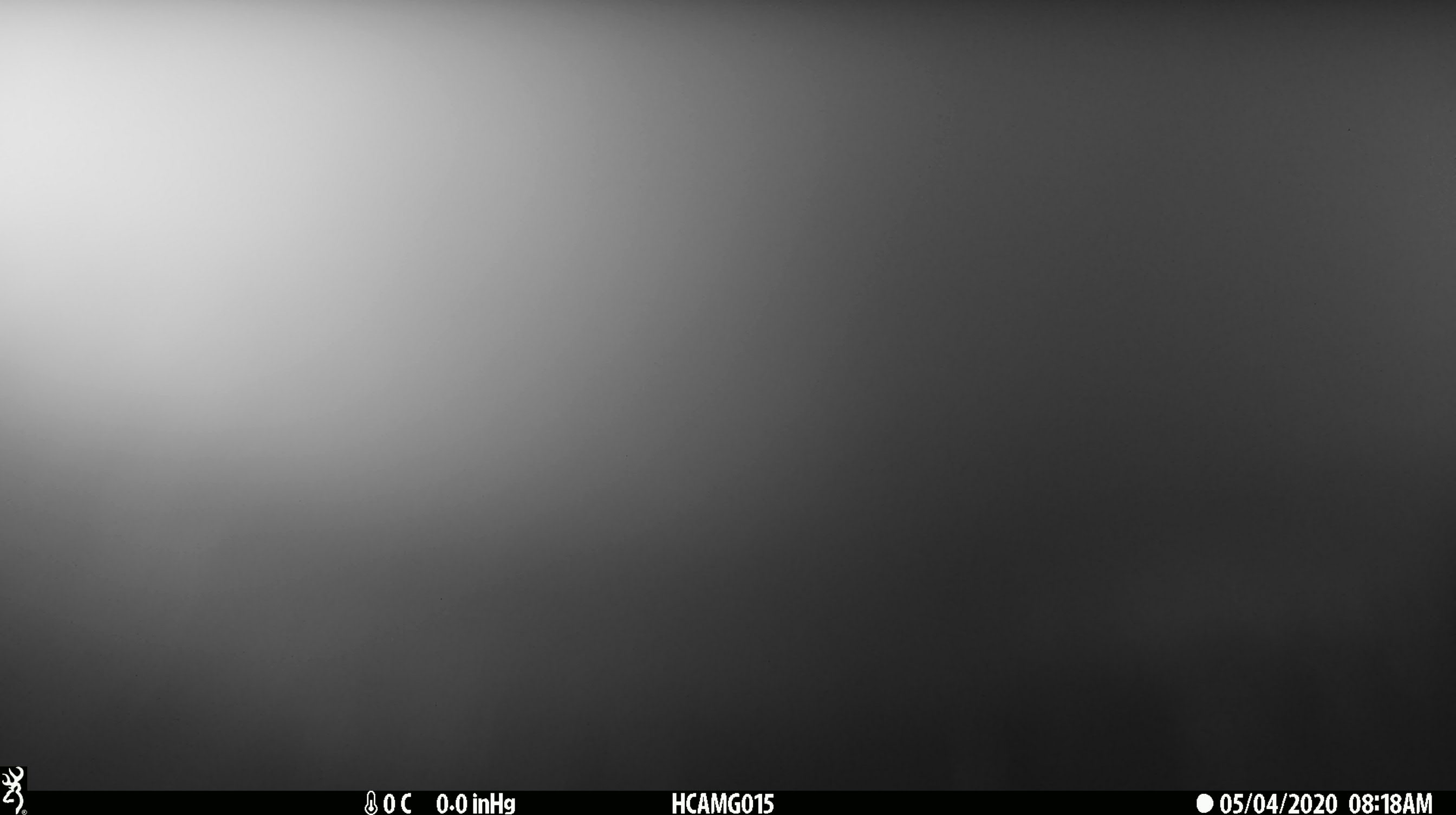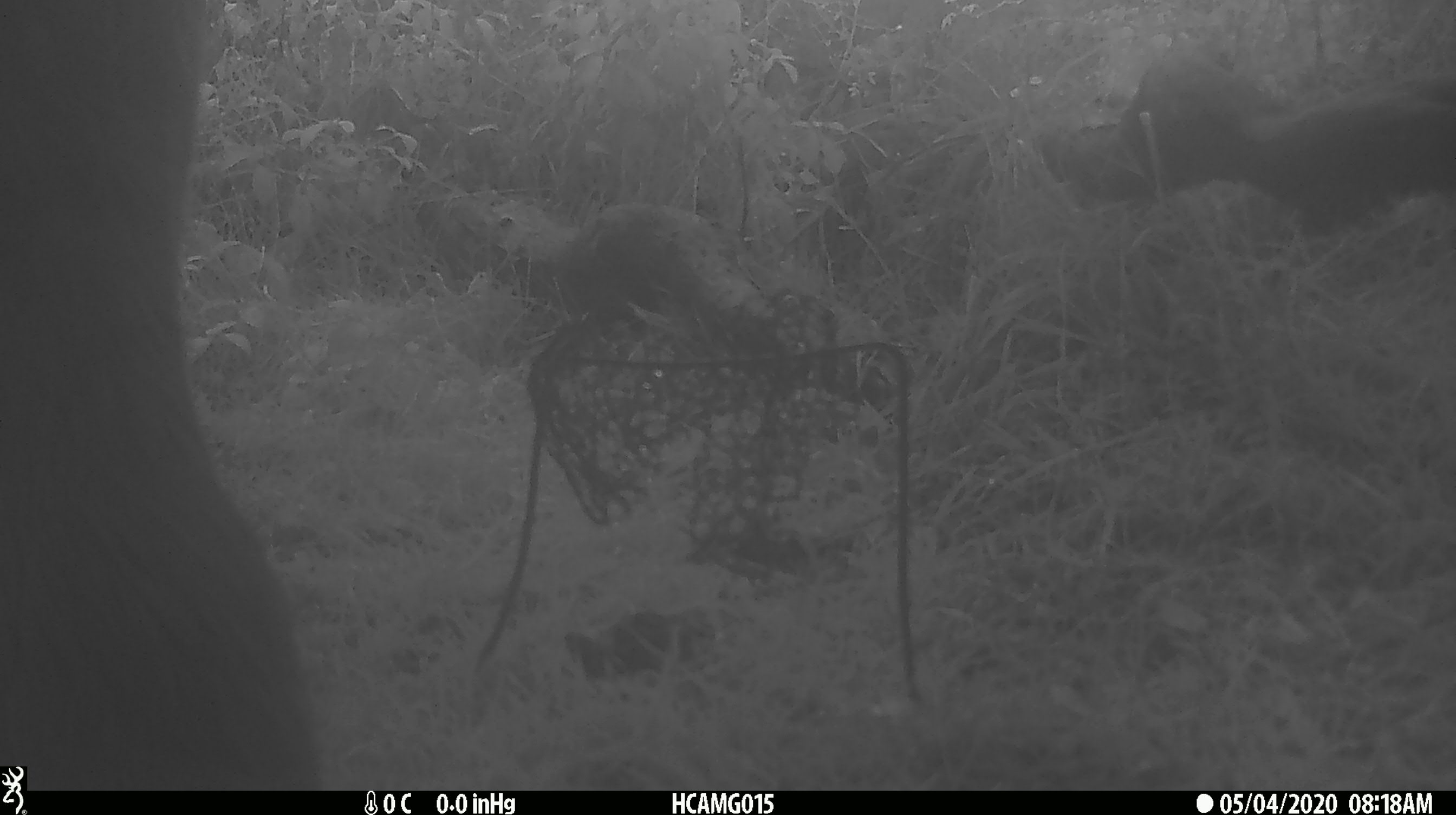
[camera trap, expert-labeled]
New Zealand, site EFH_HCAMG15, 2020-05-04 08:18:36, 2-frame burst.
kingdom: Animalia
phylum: Chordata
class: Mammalia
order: Artiodactyla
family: Bovidae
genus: Bos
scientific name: Bos taurus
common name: domestic cow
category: cow